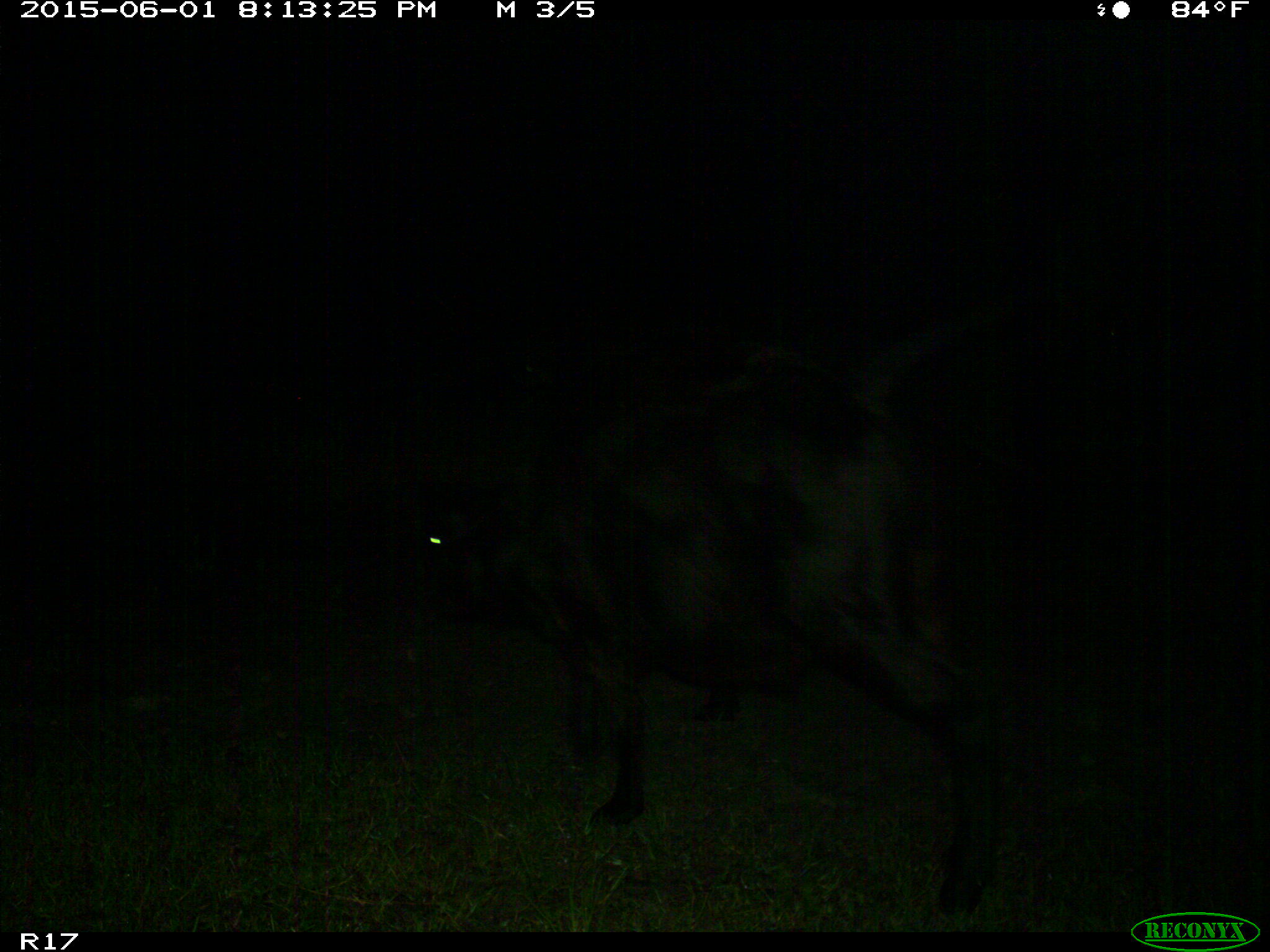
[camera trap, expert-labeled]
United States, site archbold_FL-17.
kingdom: Animalia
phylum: Chordata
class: Mammalia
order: Artiodactyla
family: Bovidae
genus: Bos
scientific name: Bos taurus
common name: domestic cow